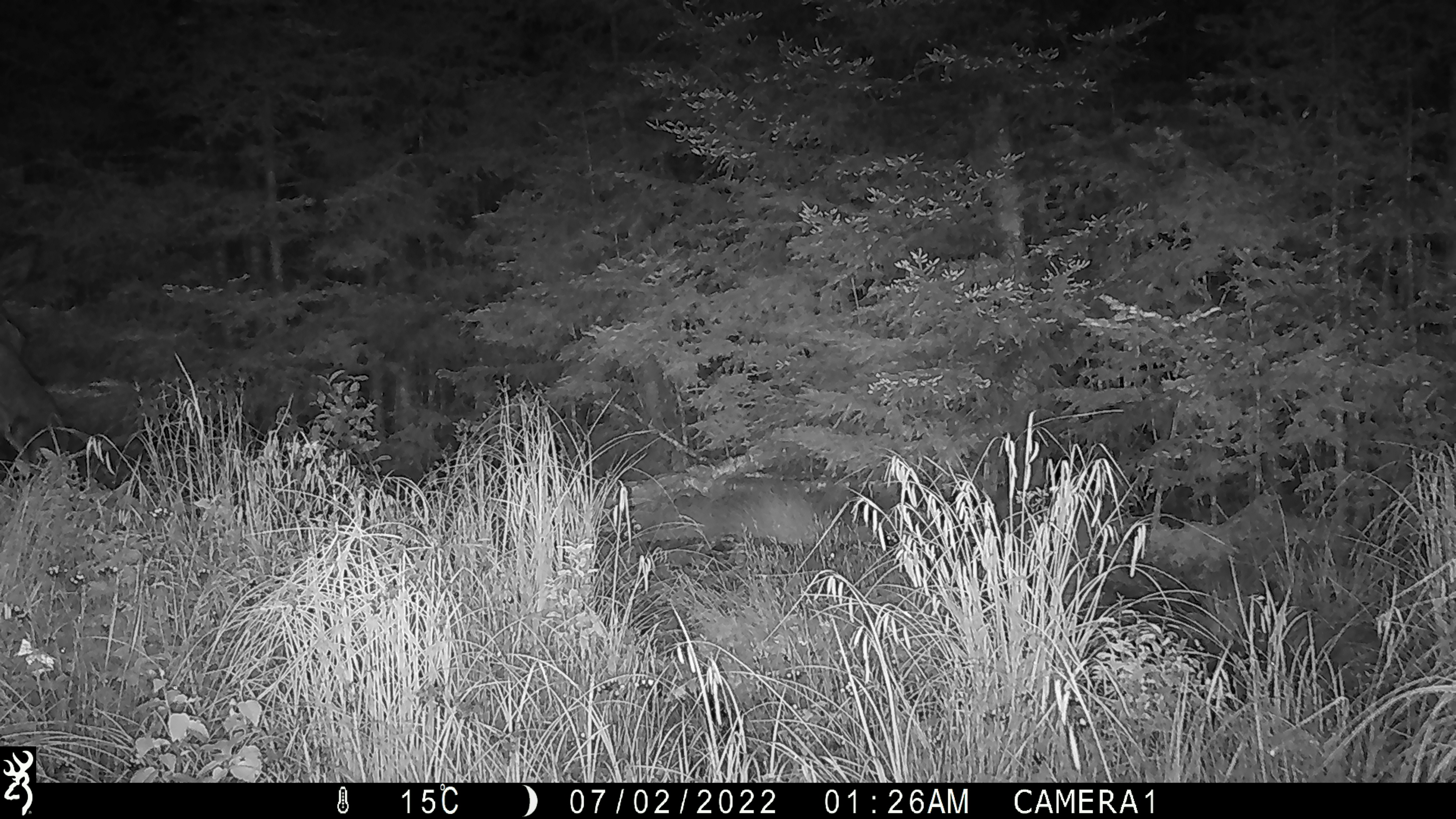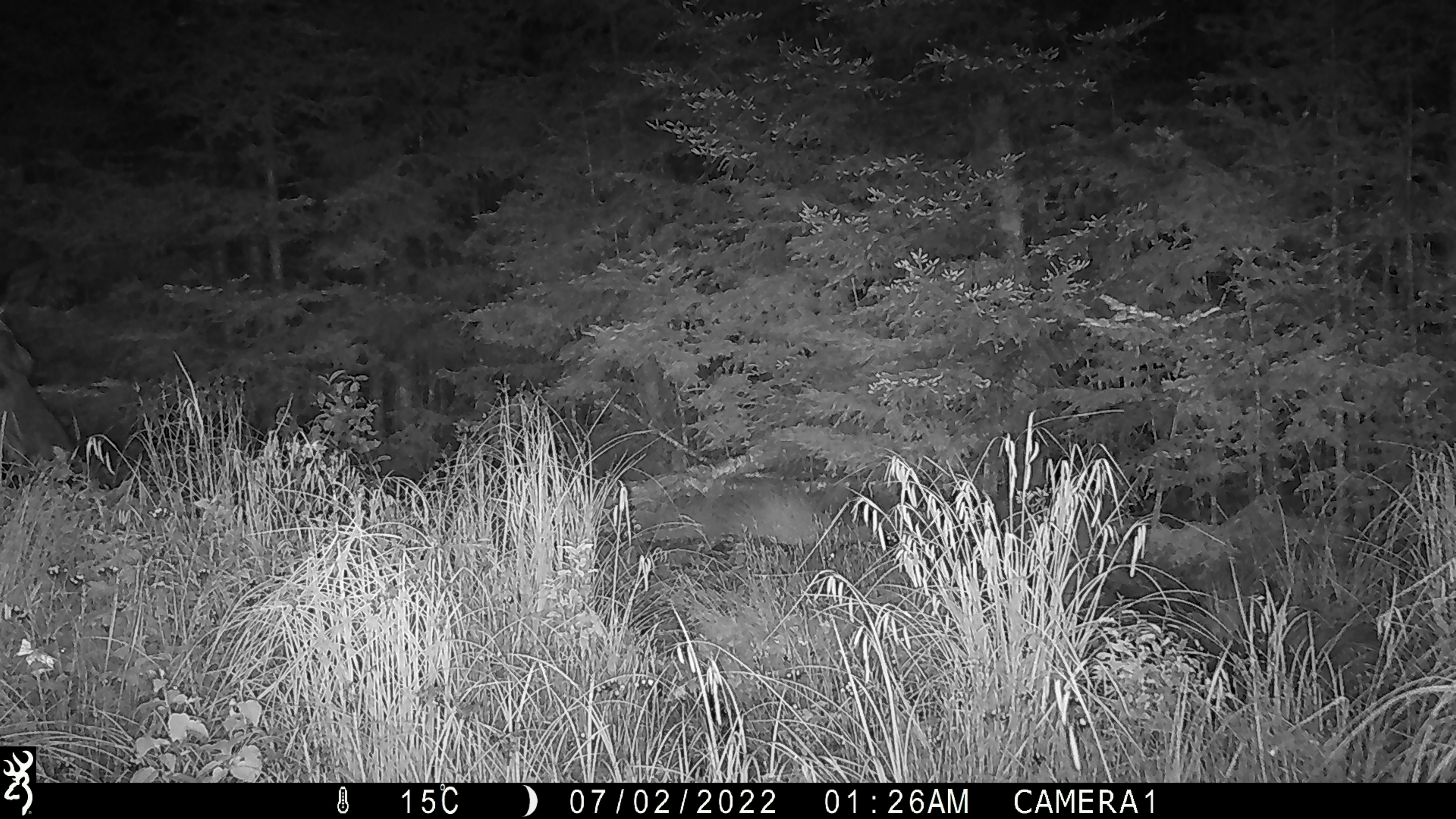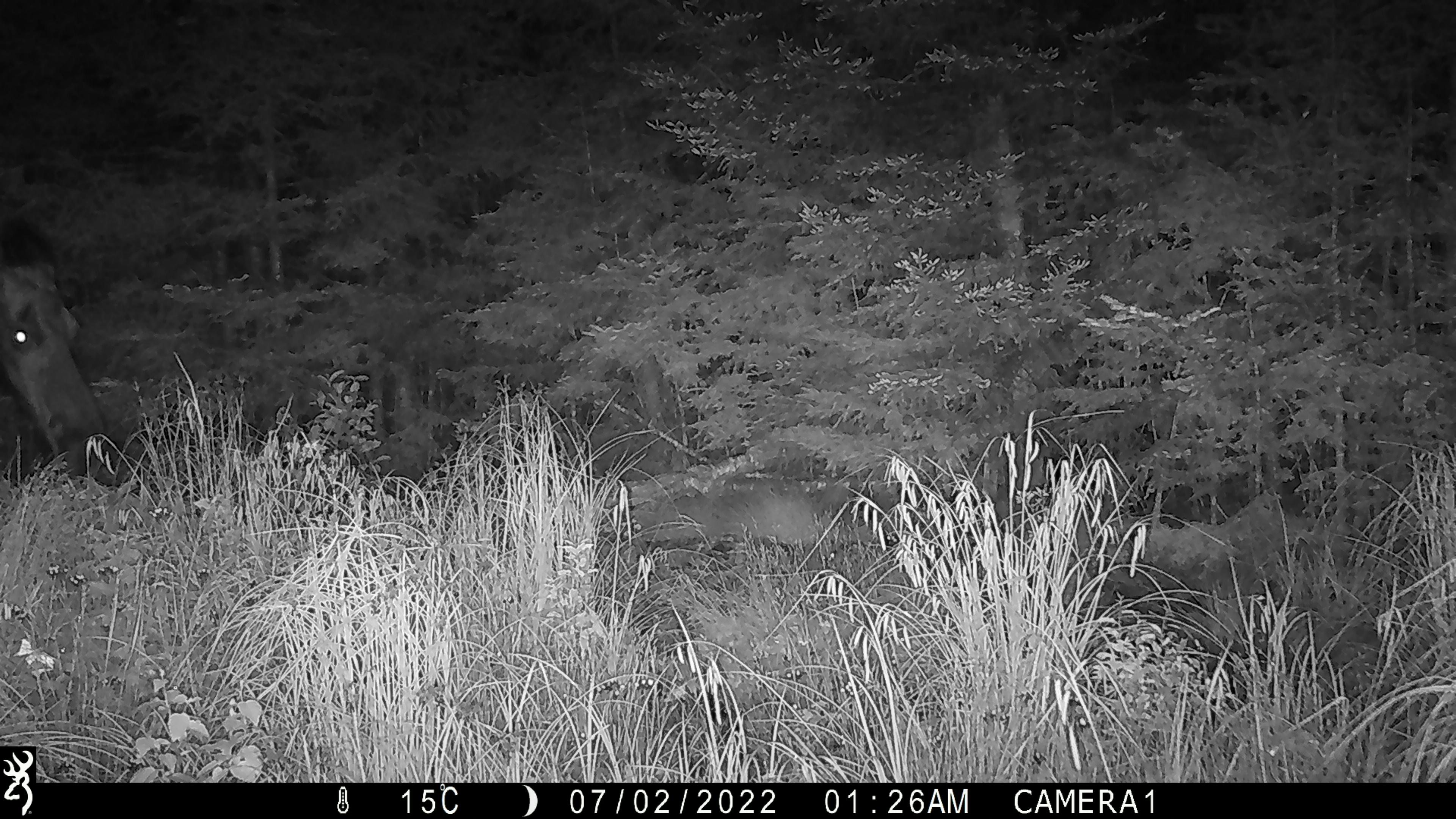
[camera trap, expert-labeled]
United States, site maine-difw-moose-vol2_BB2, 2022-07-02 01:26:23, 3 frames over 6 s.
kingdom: Animalia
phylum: Chordata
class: Mammalia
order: Artiodactyla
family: Cervidae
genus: Alces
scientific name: Alces alces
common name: moose